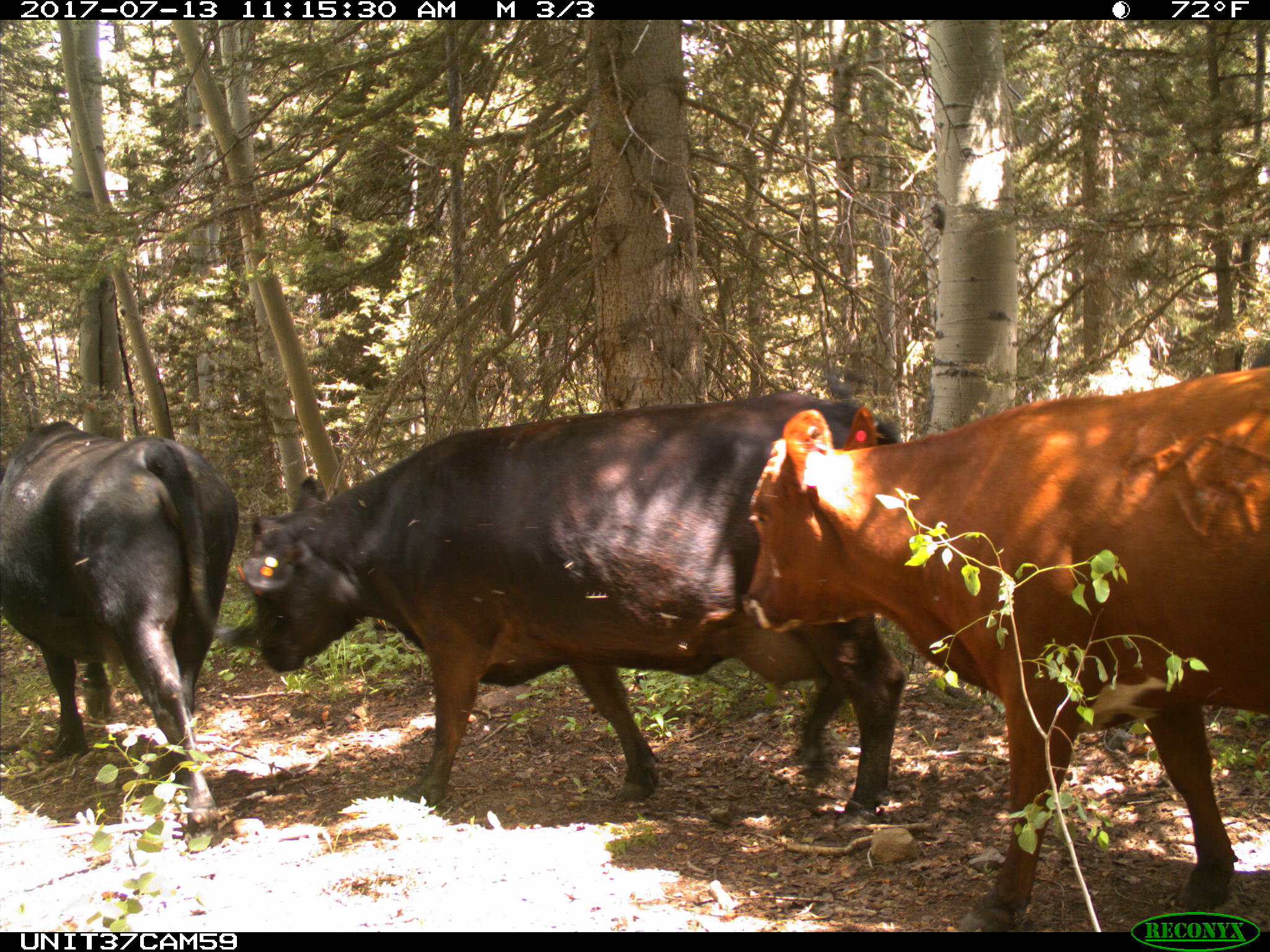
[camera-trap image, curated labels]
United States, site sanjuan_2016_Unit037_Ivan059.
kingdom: Animalia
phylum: Chordata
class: Mammalia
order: Artiodactyla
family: Bovidae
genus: Bos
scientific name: Bos taurus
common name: domestic cow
Bos taurus (domestic cow).